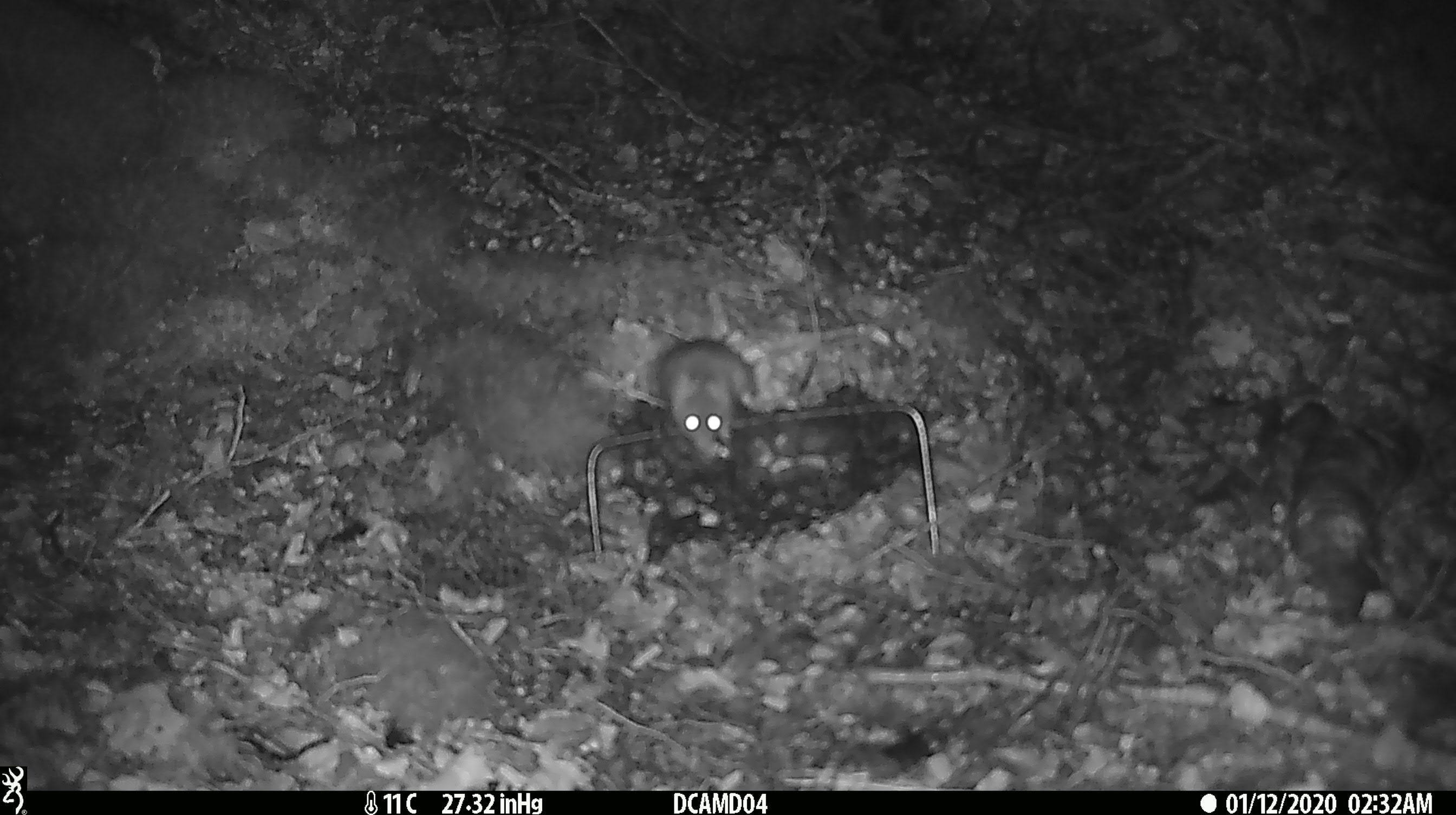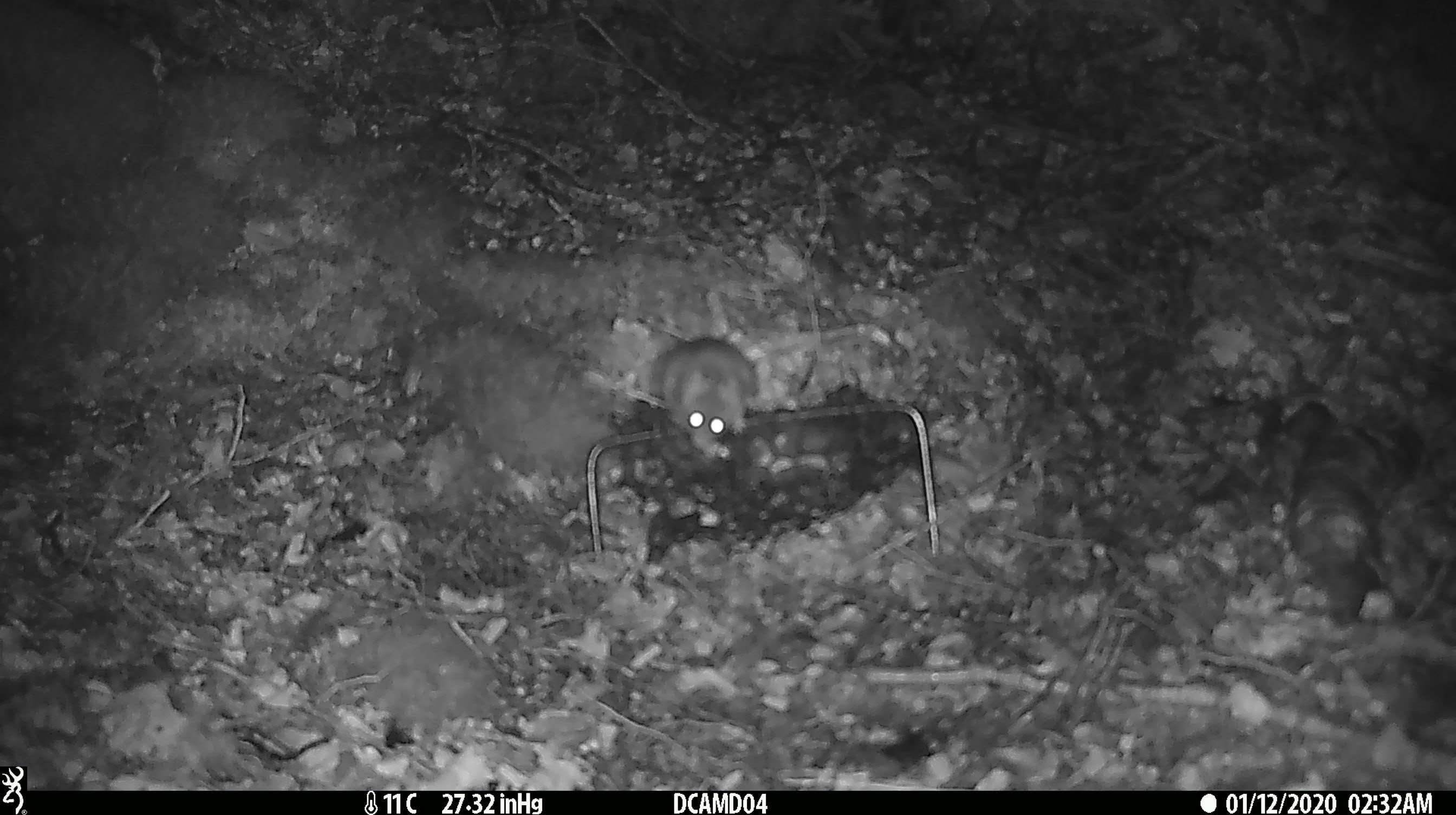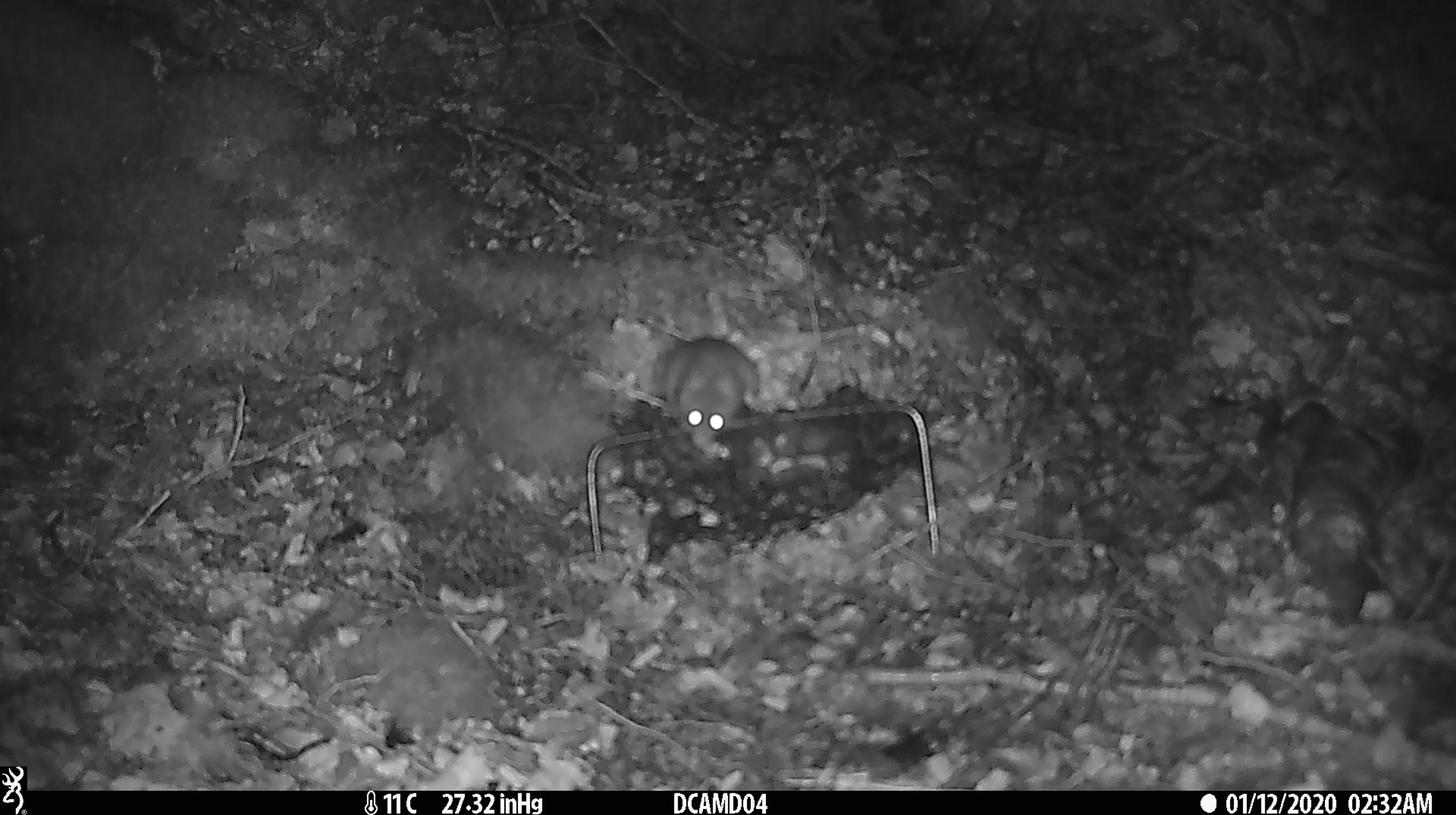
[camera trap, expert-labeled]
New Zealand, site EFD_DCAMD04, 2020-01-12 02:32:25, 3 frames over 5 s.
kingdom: Animalia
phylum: Chordata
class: Mammalia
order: Rodentia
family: Muridae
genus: Mus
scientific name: Mus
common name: mouse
Mouse (Mus).